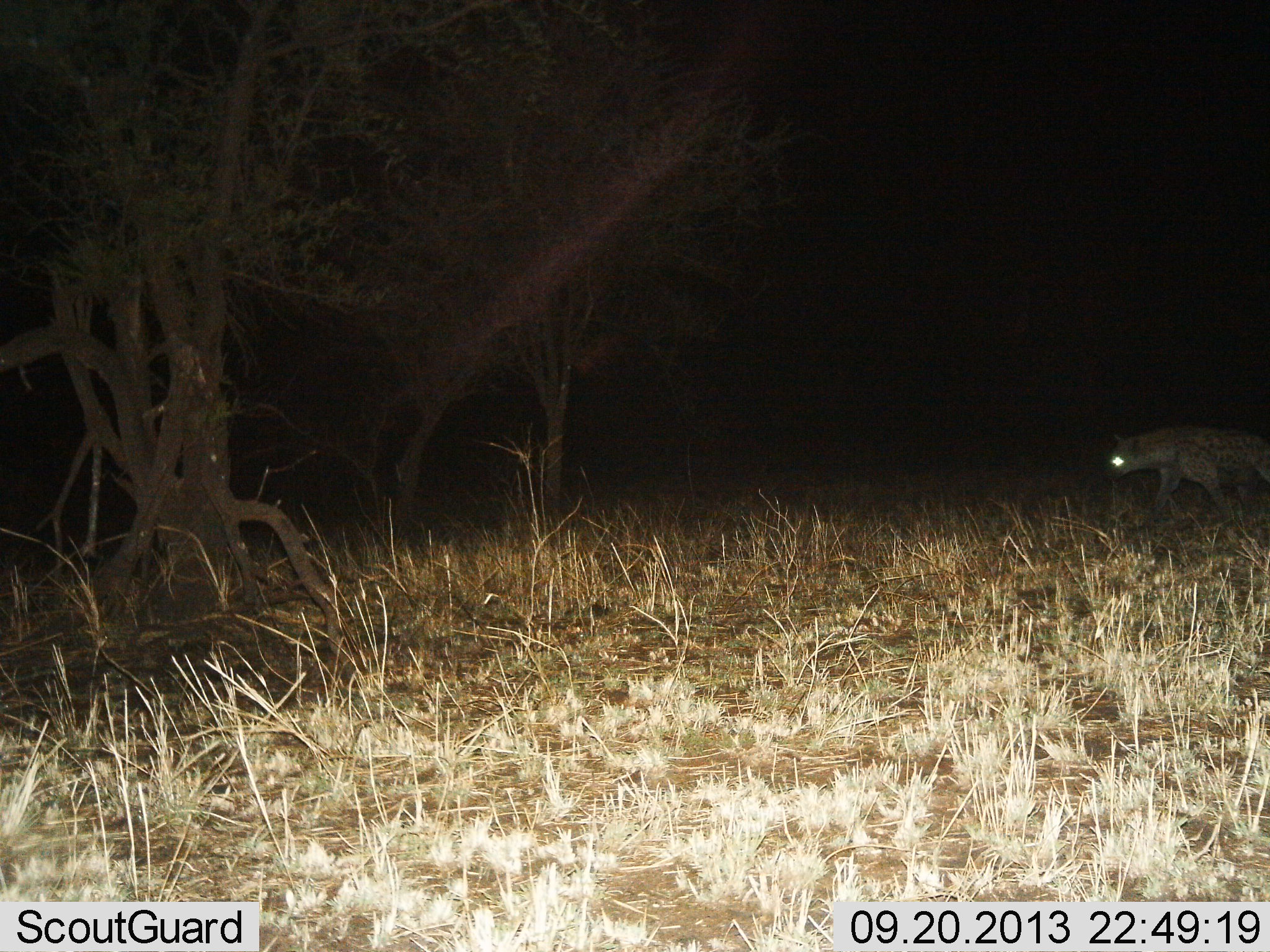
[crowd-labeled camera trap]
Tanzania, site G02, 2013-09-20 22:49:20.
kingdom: Animalia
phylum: Chordata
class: Mammalia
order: Carnivora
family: Hyaenidae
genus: Crocuta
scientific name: Crocuta crocuta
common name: spotted hyena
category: hyenaspotted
Hyenaspotted (spotted hyena) (Crocuta crocuta), count 1. Behavior (volunteer vote fractions): standing 11%, resting 0%, moving 89%, interacting 0%. Young present (vote fraction): 0%. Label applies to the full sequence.